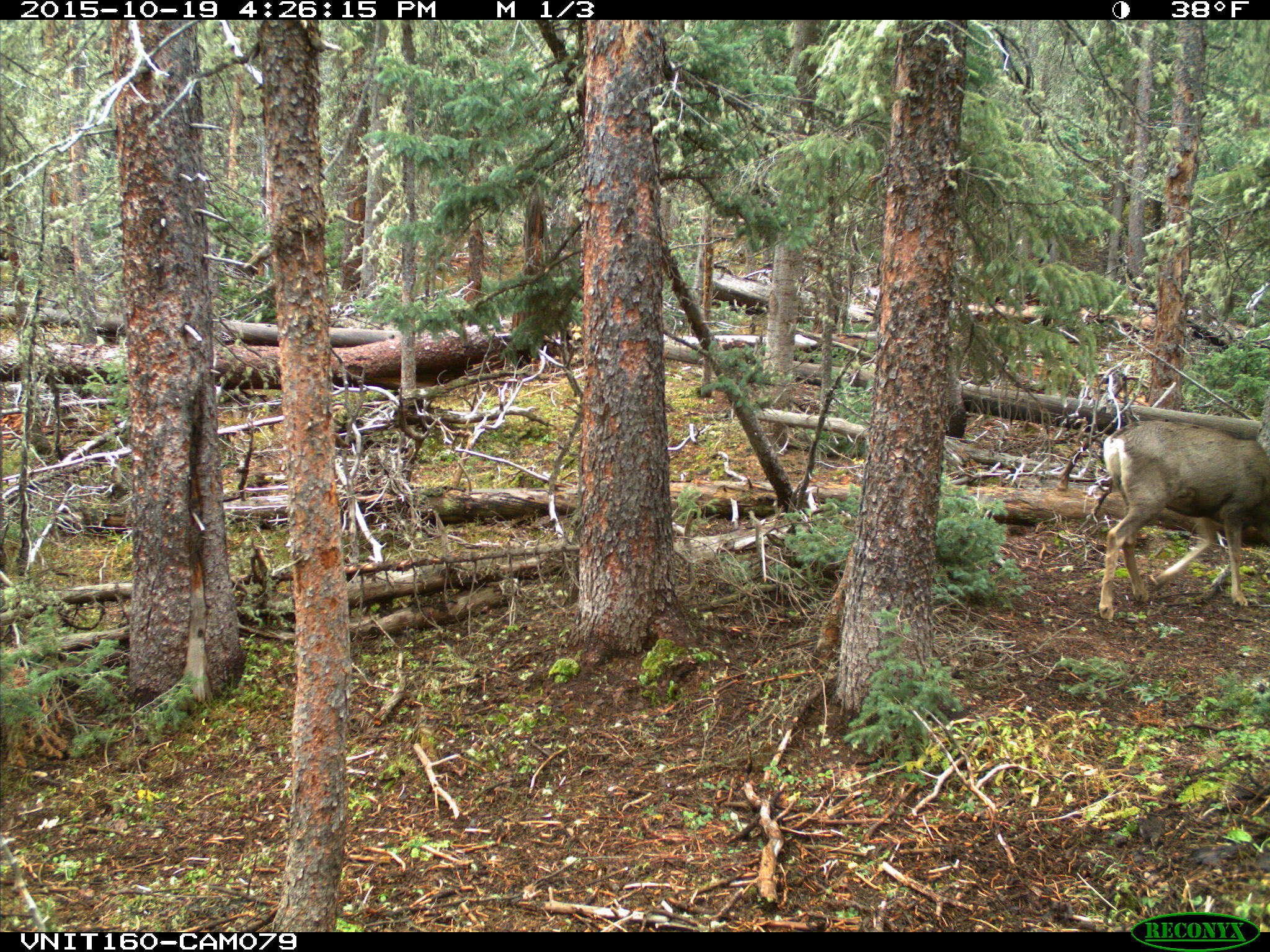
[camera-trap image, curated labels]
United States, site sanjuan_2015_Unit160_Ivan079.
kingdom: Animalia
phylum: Chordata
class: Mammalia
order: Artiodactyla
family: Cervidae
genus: Odocoileus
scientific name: Odocoileus hemionus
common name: mule deer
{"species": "Odocoileus hemionus (mule deer)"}